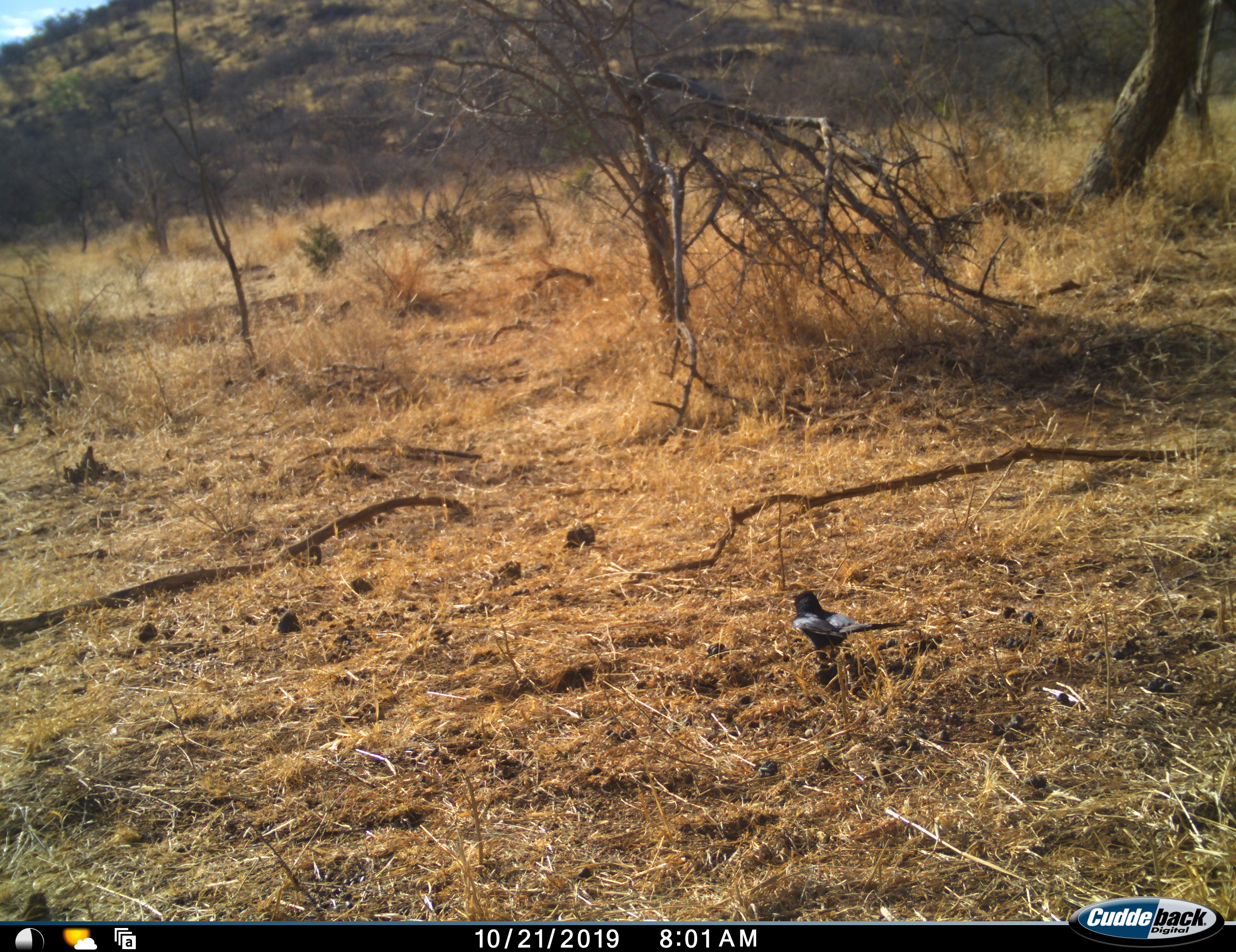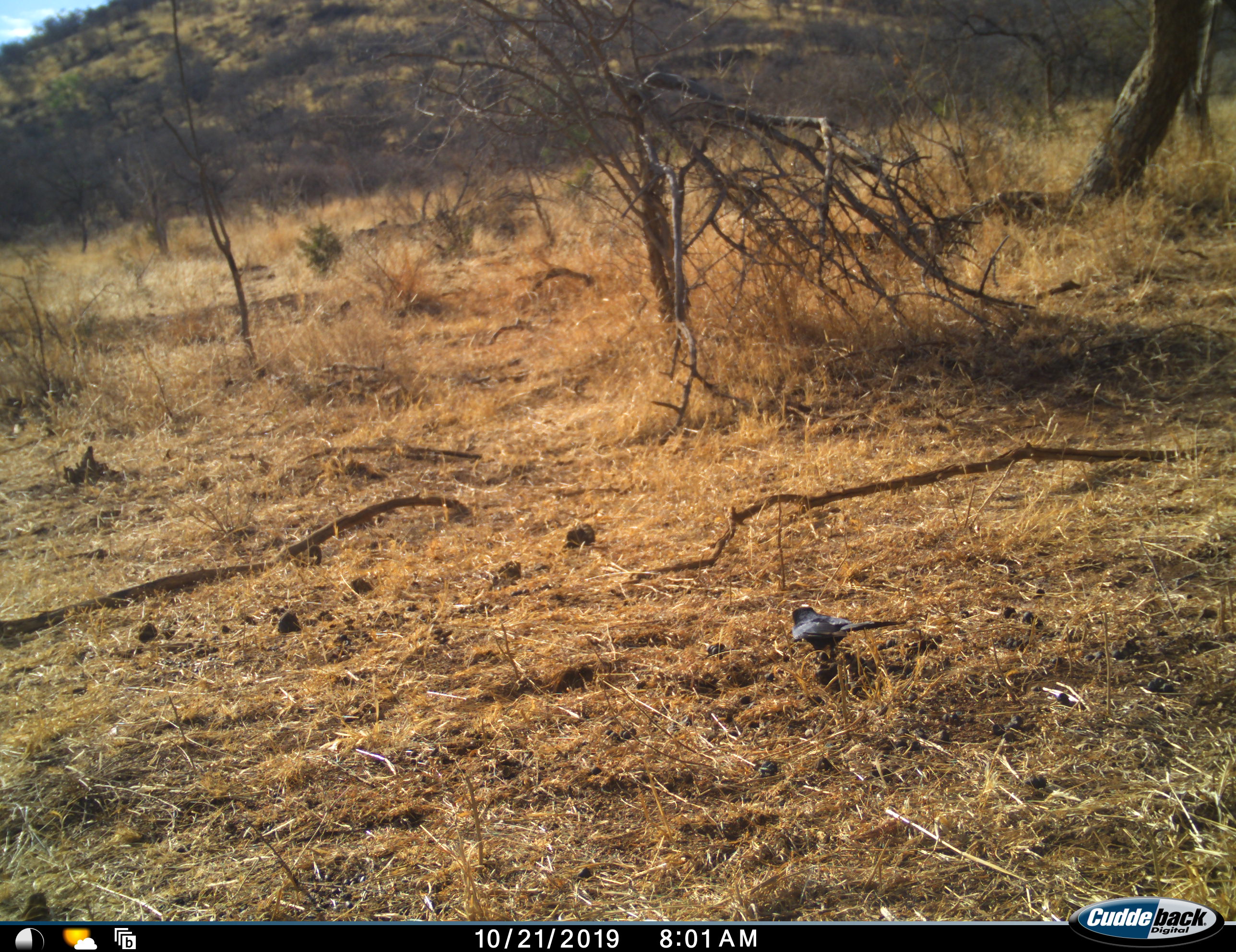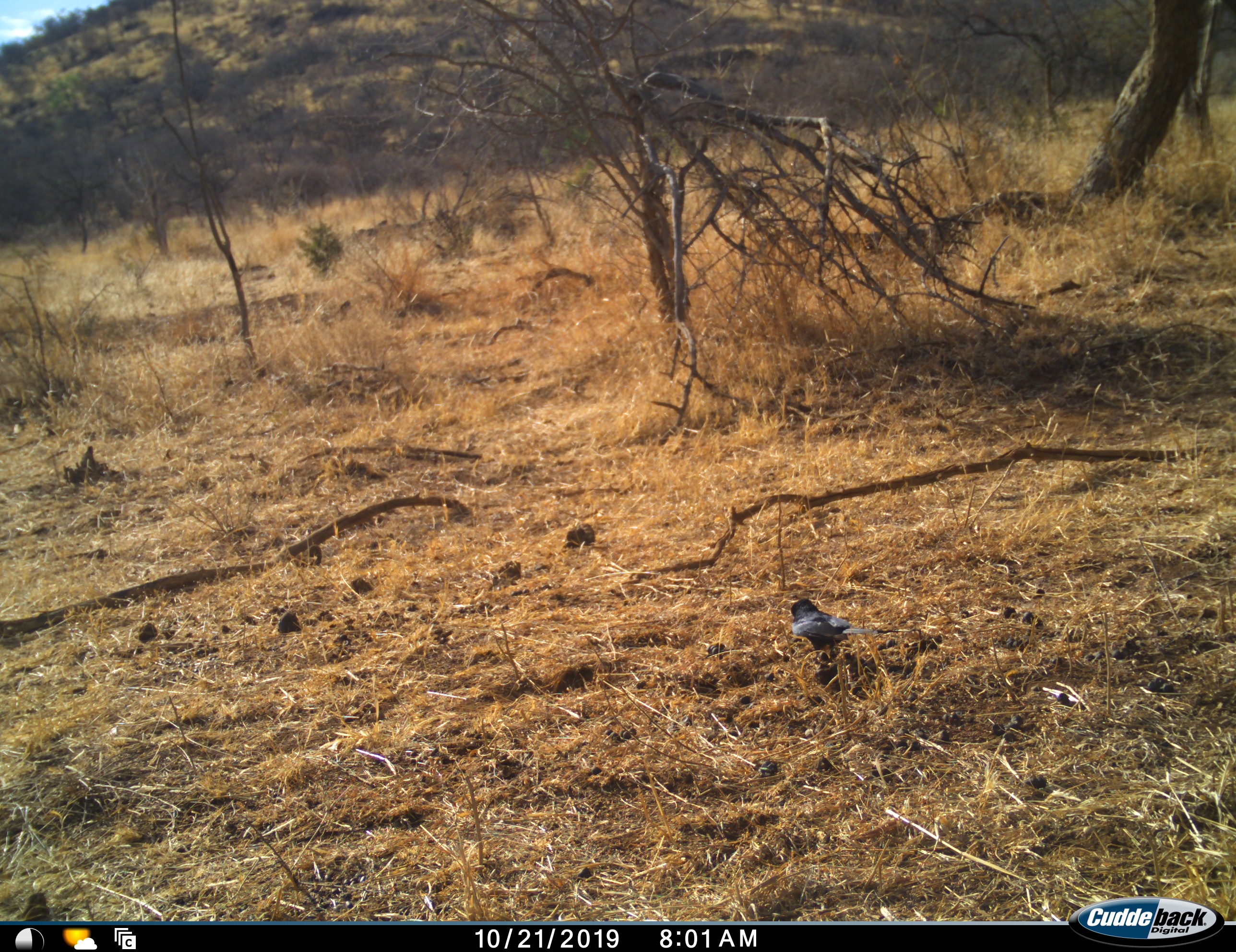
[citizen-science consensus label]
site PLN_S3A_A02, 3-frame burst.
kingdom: Animalia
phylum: Chordata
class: Aves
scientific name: Aves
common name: bird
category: birdother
Birdother (bird) (Aves), count 1. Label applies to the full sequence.